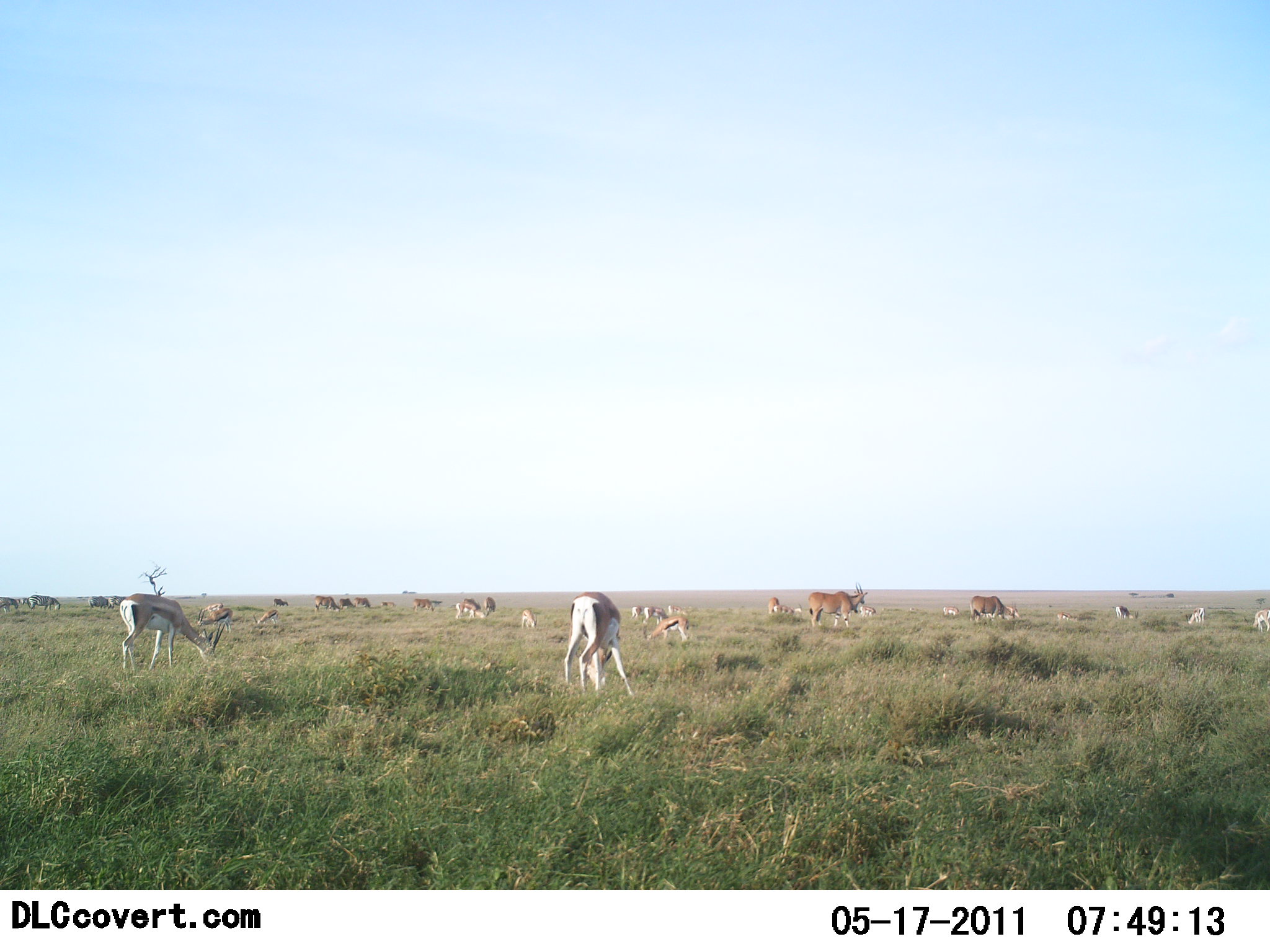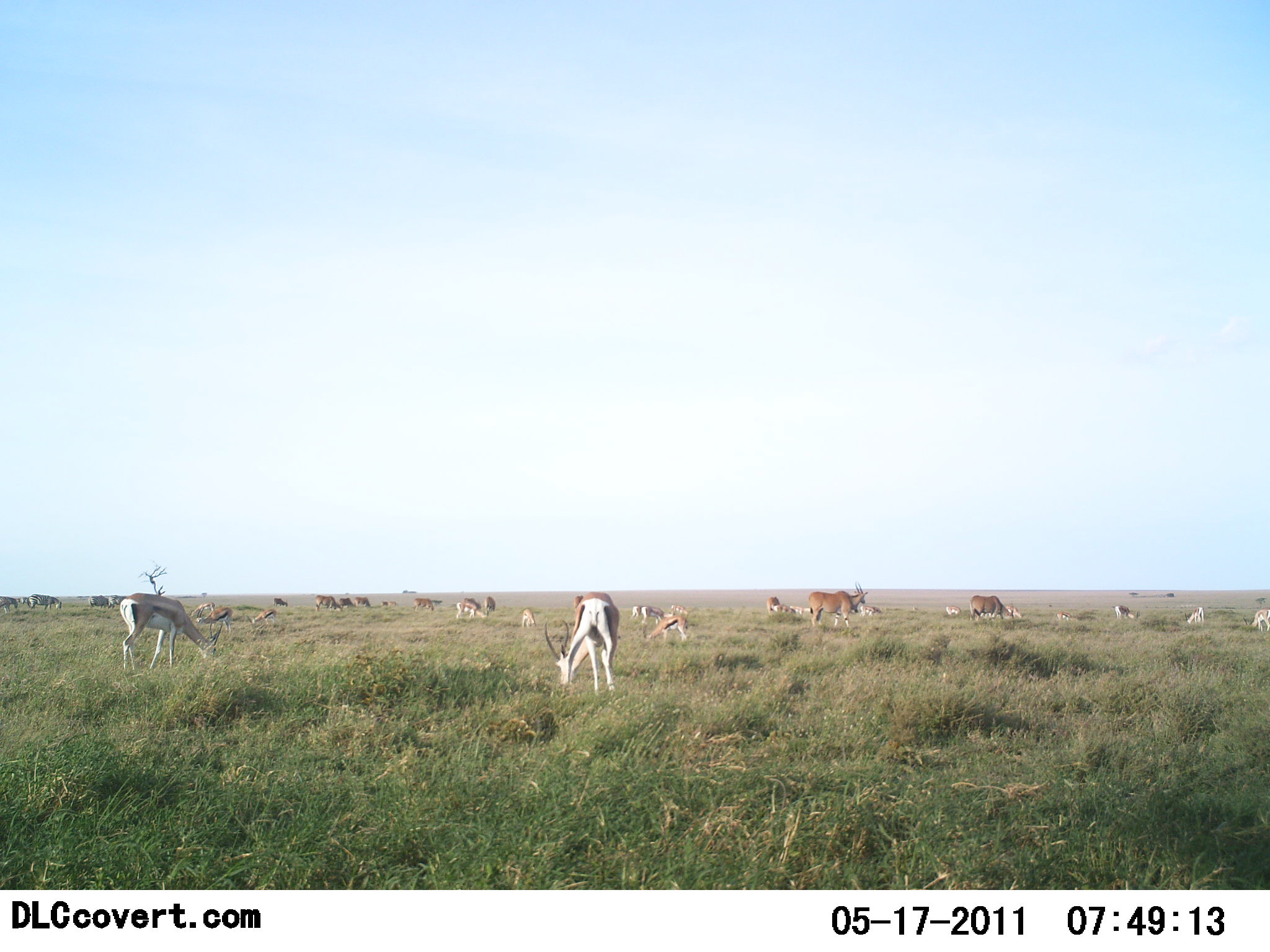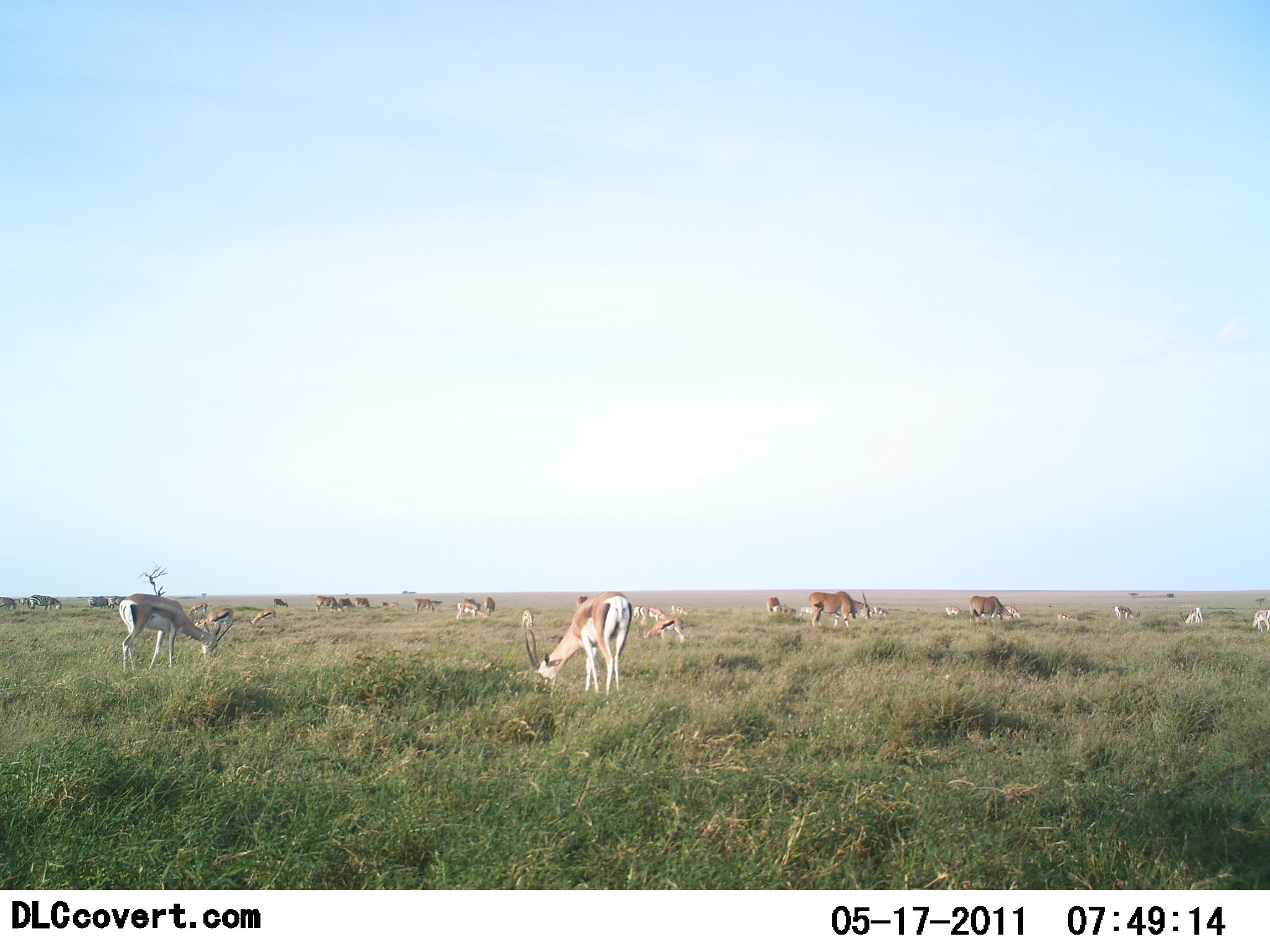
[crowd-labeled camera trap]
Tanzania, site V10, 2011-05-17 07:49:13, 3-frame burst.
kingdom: Animalia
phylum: Chordata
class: Mammalia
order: Artiodactyla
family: Bovidae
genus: Eudorcas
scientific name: Eudorcas thomsonii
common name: thomson's gazelle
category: gazellethomsons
Gazellethomsons (thomson's gazelle) (Eudorcas thomsonii), count 11-50. Behavior (volunteer vote fractions): standing 36%, resting 0%, moving 0%, interacting 7%. Young present (vote fraction): 7%. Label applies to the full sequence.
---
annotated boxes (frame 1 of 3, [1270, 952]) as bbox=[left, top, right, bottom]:
animal: bbox=[118, 592, 227, 675]; bbox=[563, 587, 637, 698]; bbox=[807, 580, 869, 630]; bbox=[643, 614, 690, 646]; bbox=[970, 595, 1018, 622]; bbox=[971, 601, 1020, 625]; bbox=[195, 607, 234, 633]; bbox=[25, 593, 62, 615]; bbox=[1243, 608, 1270, 634]; bbox=[196, 601, 226, 622]; bbox=[311, 595, 343, 613]; bbox=[461, 597, 487, 619]; bbox=[252, 609, 282, 628]; bbox=[518, 608, 541, 632]; bbox=[454, 597, 476, 621]; bbox=[643, 606, 669, 626]; bbox=[105, 593, 131, 611]; bbox=[1184, 606, 1205, 625]; bbox=[412, 597, 436, 613]; bbox=[1115, 605, 1139, 621]; bbox=[86, 594, 110, 609]; bbox=[665, 603, 689, 618]; bbox=[481, 594, 497, 616]; bbox=[0, 596, 20, 613]; bbox=[350, 596, 373, 610]; bbox=[630, 603, 645, 620]; bbox=[768, 597, 780, 616]; bbox=[409, 591, 417, 594]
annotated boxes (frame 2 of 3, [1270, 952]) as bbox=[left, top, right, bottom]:
animal: bbox=[120, 592, 224, 675]; bbox=[544, 590, 620, 699]; bbox=[808, 581, 869, 629]; bbox=[642, 614, 689, 642]; bbox=[967, 595, 1014, 621]; bbox=[194, 606, 234, 632]; bbox=[640, 605, 676, 625]; bbox=[1240, 608, 1270, 632]; bbox=[246, 607, 278, 629]; bbox=[454, 601, 487, 621]; bbox=[27, 593, 62, 611]; bbox=[459, 597, 487, 619]; bbox=[313, 594, 342, 614]; bbox=[187, 601, 215, 621]; bbox=[1183, 605, 1205, 626]; bbox=[1110, 604, 1136, 620]; bbox=[107, 591, 127, 610]; bbox=[858, 603, 883, 618]; bbox=[519, 607, 536, 628]; bbox=[88, 594, 108, 611]; bbox=[413, 598, 437, 612]; bbox=[764, 595, 780, 616]; bbox=[0, 596, 17, 614]; bbox=[943, 603, 964, 617]; bbox=[671, 604, 691, 618]; bbox=[484, 596, 496, 618]; bbox=[338, 596, 353, 610]; bbox=[13, 596, 30, 606]; bbox=[273, 597, 289, 607]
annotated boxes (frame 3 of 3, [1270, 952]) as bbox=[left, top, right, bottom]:
animal: bbox=[523, 591, 633, 694]; bbox=[120, 592, 235, 674]; bbox=[809, 590, 871, 628]; bbox=[636, 615, 688, 644]; bbox=[969, 595, 1016, 624]; bbox=[192, 605, 235, 635]; bbox=[1242, 608, 1270, 634]; bbox=[27, 592, 63, 612]; bbox=[639, 604, 670, 624]; bbox=[314, 595, 342, 616]; bbox=[456, 600, 483, 620]; bbox=[248, 608, 278, 625]; bbox=[185, 601, 209, 622]; bbox=[996, 603, 1023, 621]; bbox=[1113, 605, 1141, 621]; bbox=[798, 606, 824, 622]; bbox=[87, 594, 110, 611]; bbox=[1179, 607, 1202, 624]; bbox=[414, 595, 436, 612]; bbox=[630, 606, 658, 619]; bbox=[107, 593, 127, 610]; bbox=[765, 596, 781, 617]; bbox=[0, 597, 20, 613]; bbox=[463, 595, 483, 611]; bbox=[772, 605, 798, 617]; bbox=[521, 608, 535, 629]; bbox=[484, 594, 496, 617]; bbox=[669, 603, 688, 617]; bbox=[354, 596, 372, 610]; bbox=[944, 604, 962, 618]; bbox=[272, 596, 289, 609]; bbox=[338, 596, 355, 609]; bbox=[873, 605, 888, 616]; bbox=[0, 600, 20, 607]; bbox=[390, 600, 400, 607]; bbox=[380, 600, 389, 607]